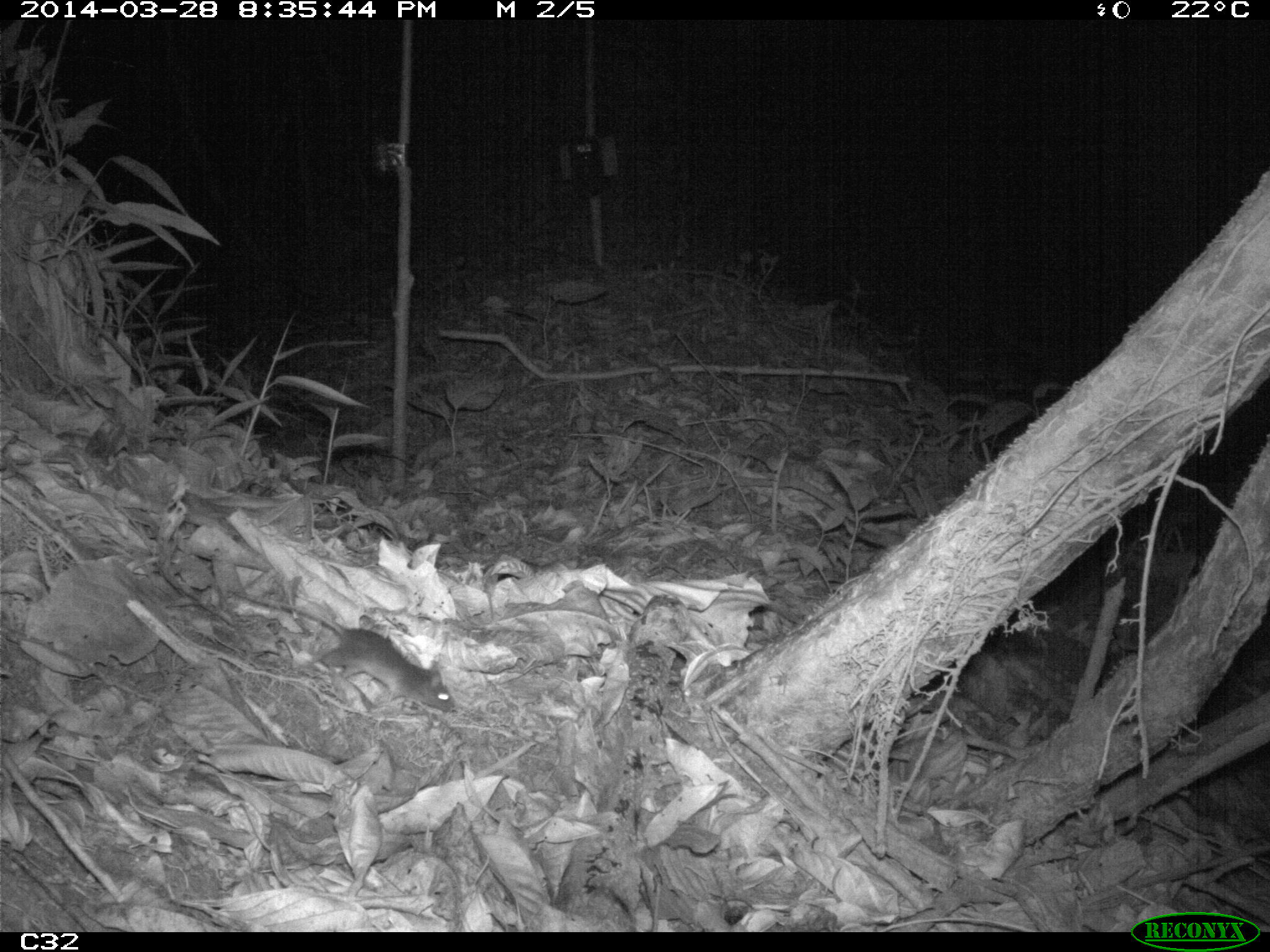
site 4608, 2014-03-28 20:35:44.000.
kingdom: Animalia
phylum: Chordata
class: Mammalia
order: Rodentia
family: Muridae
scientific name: Muridae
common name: mice, rats, and gerbils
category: unknown mouse or rat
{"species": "unknown mouse or rat (mice, rats, and gerbils) (Muridae)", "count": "1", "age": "adult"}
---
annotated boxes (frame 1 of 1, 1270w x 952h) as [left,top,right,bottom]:
unknown mouse or rat: [226,584,457,708]